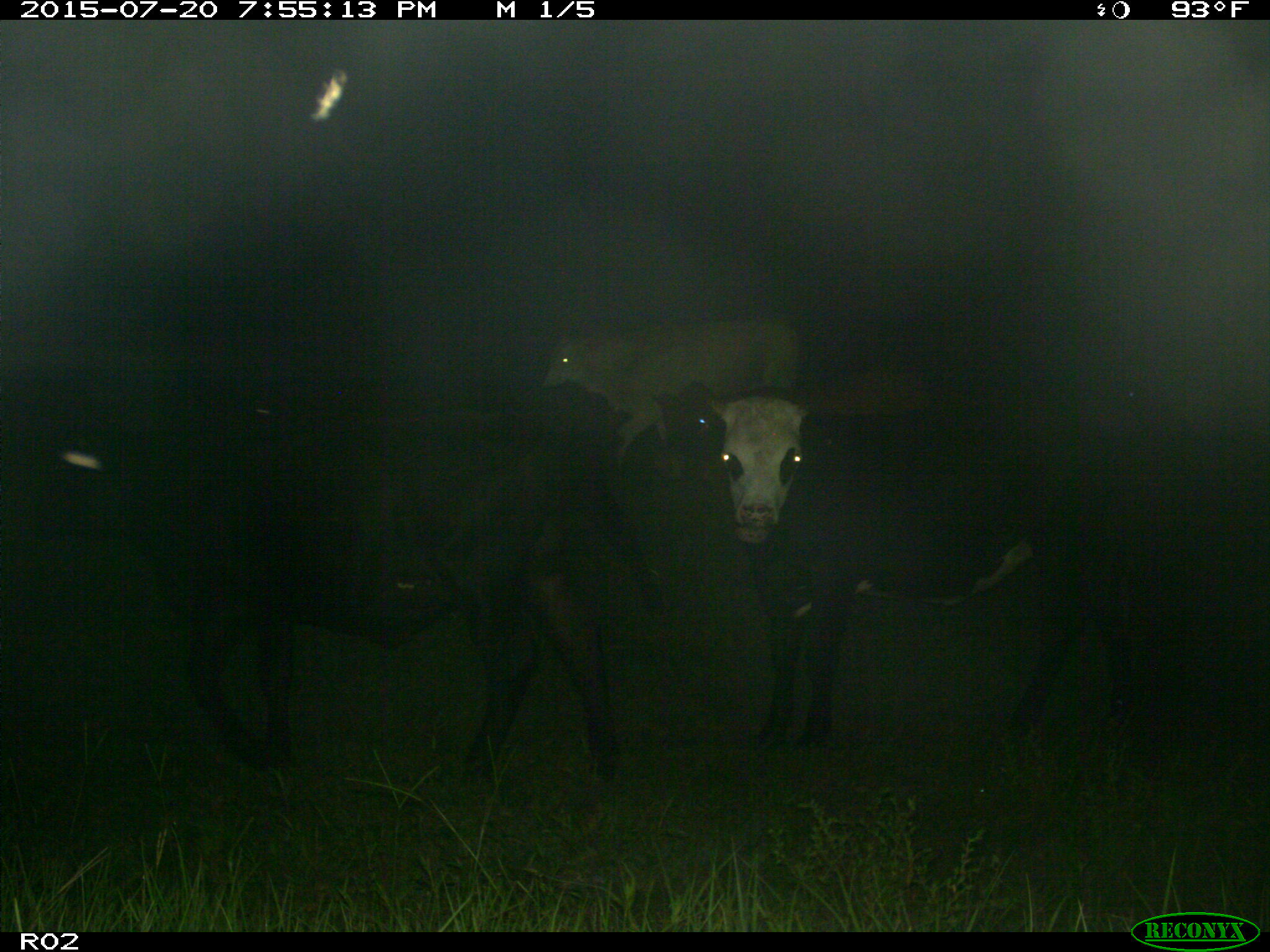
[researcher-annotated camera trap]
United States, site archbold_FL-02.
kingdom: Animalia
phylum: Chordata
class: Mammalia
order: Artiodactyla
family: Bovidae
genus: Bos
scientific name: Bos taurus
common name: domestic cow